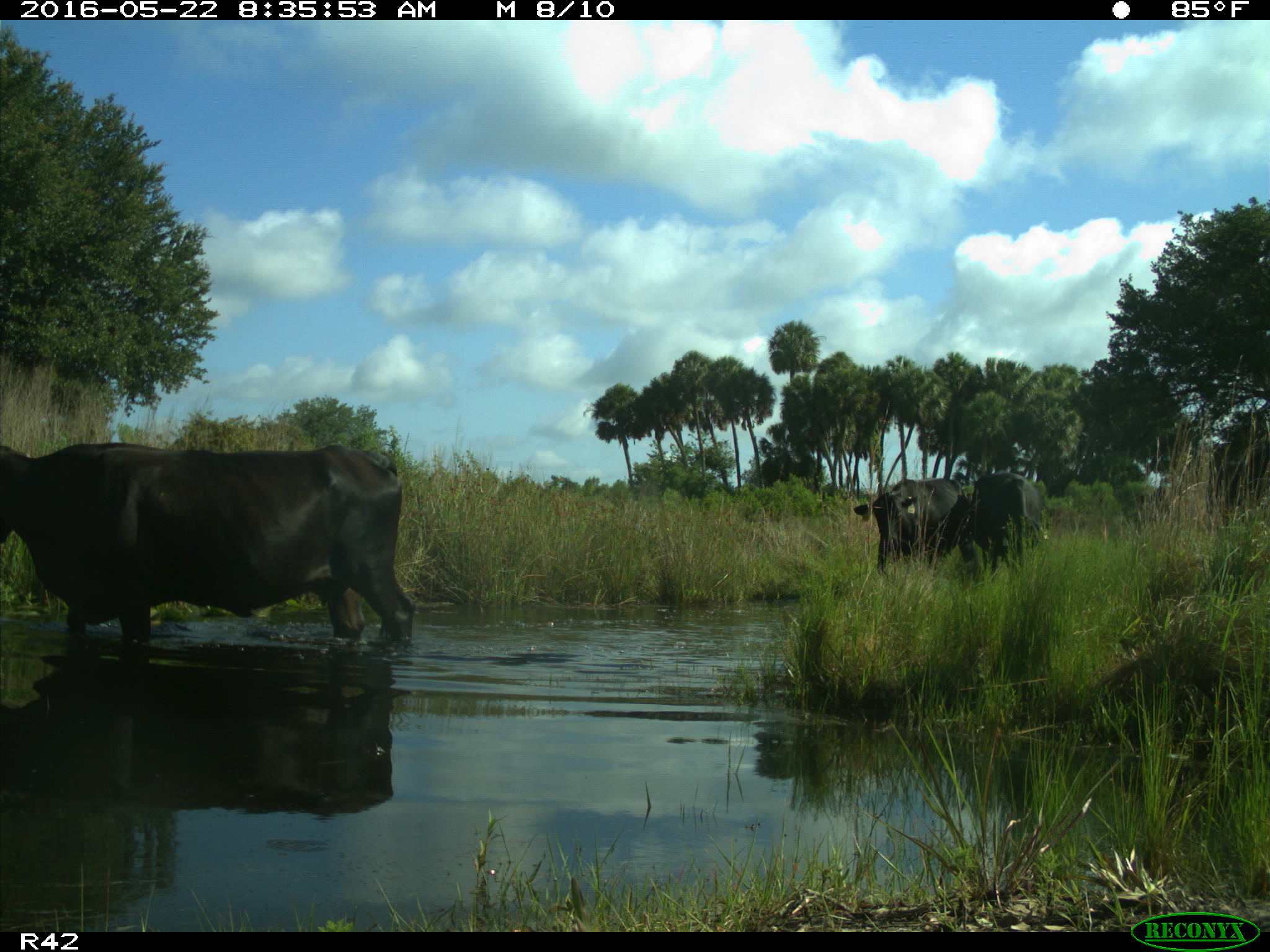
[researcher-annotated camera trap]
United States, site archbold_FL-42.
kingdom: Animalia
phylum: Chordata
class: Mammalia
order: Artiodactyla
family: Bovidae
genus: Bos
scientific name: Bos taurus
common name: domestic cow